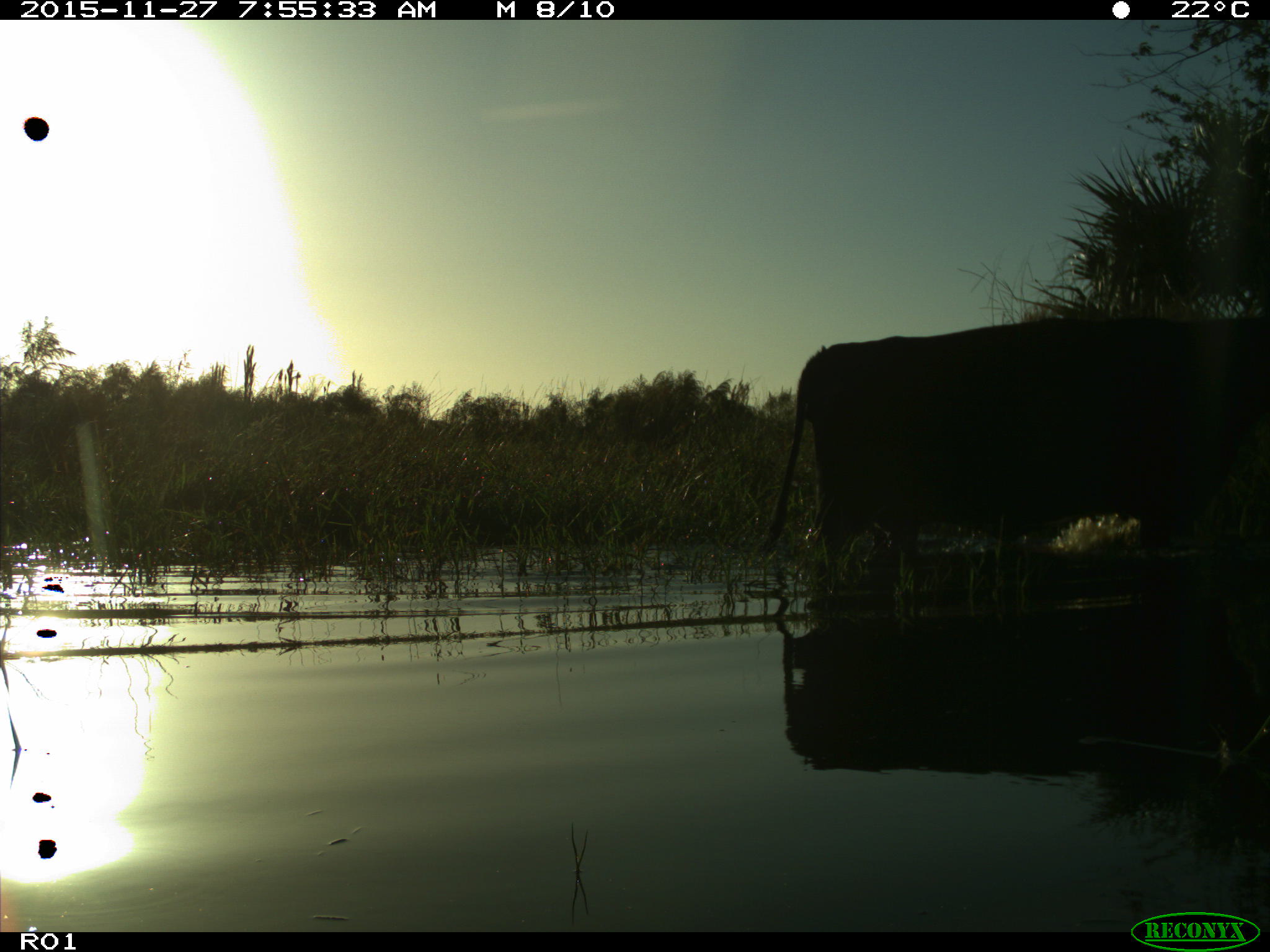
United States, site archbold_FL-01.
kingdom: Animalia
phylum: Chordata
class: Mammalia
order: Artiodactyla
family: Bovidae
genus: Bos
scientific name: Bos taurus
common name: domestic cow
Bos taurus (domestic cow).